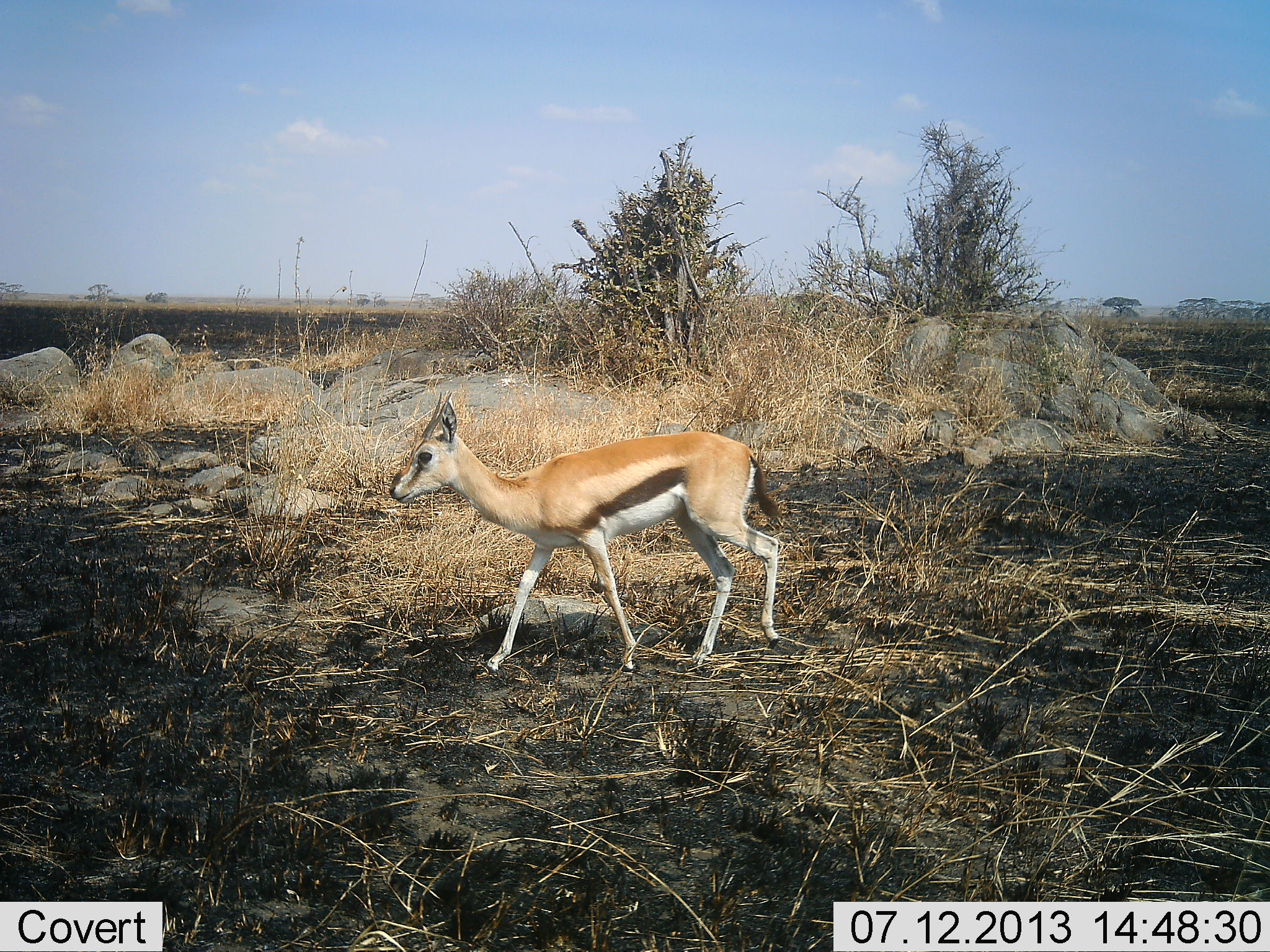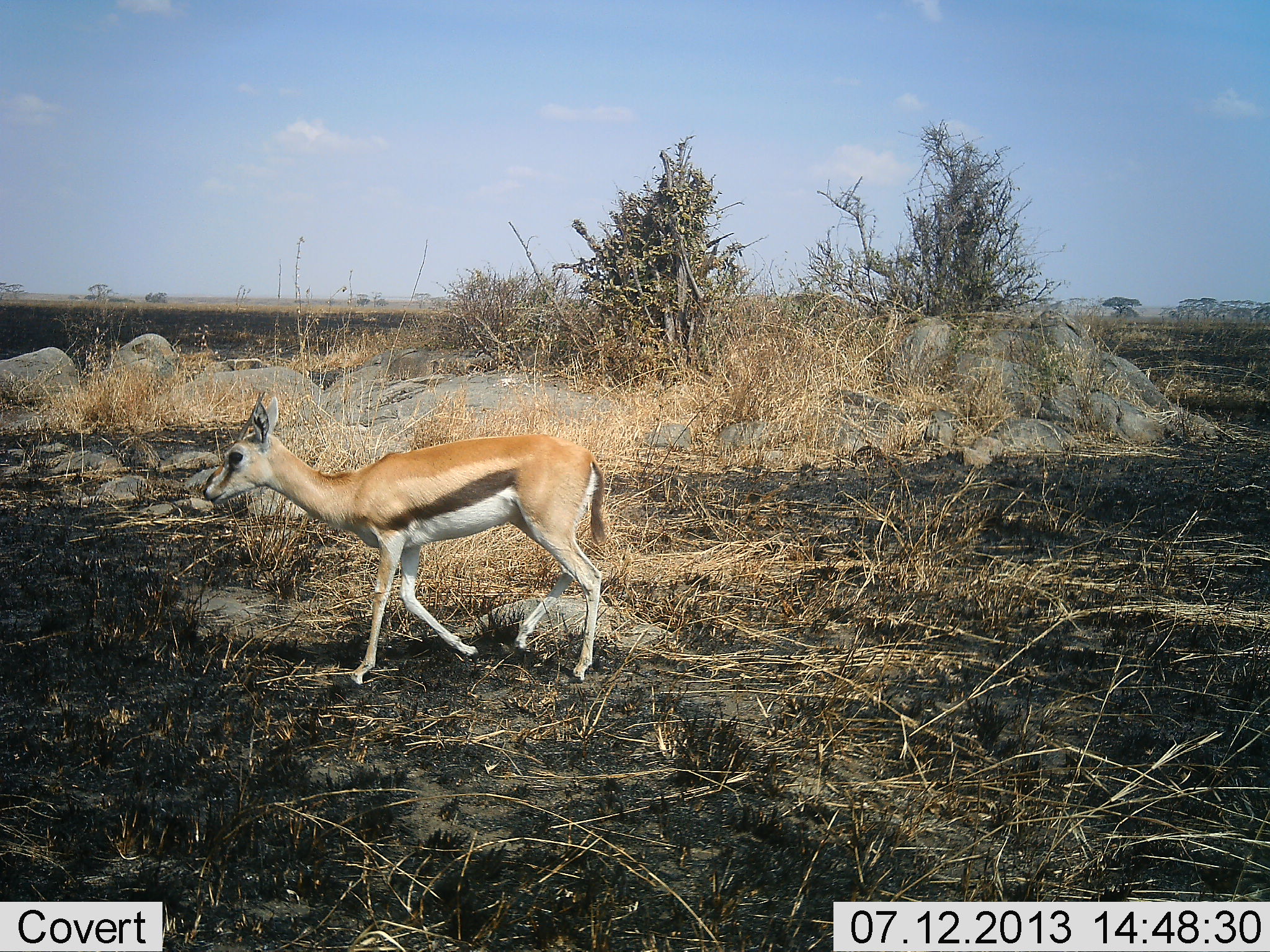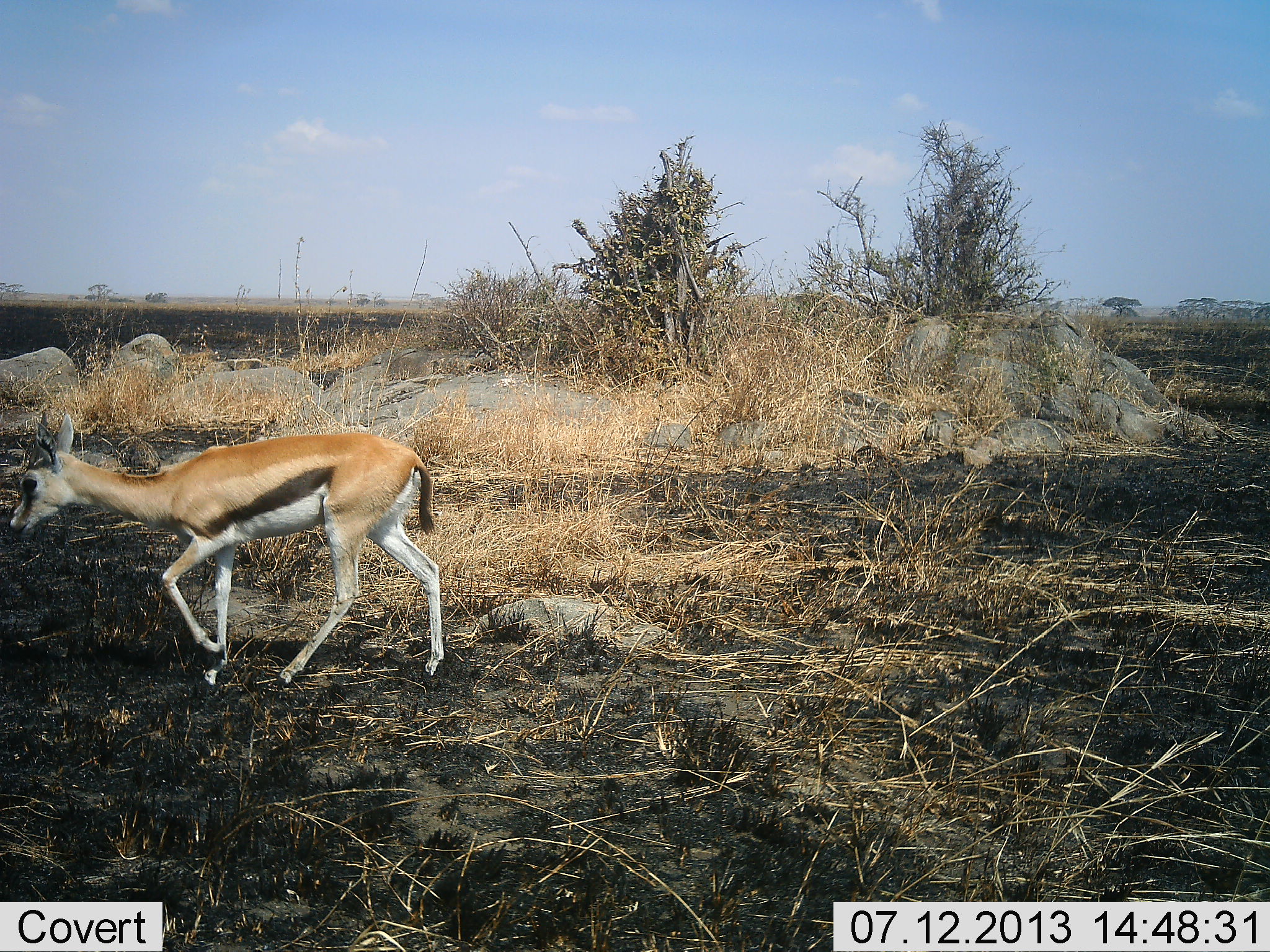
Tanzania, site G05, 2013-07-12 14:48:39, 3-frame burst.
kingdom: Animalia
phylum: Chordata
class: Mammalia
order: Artiodactyla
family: Bovidae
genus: Eudorcas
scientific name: Eudorcas thomsonii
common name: thomson's gazelle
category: gazellethomsons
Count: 1.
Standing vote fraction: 3%.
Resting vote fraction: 0%.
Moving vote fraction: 97%.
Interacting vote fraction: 0%.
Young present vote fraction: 3%.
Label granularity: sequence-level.